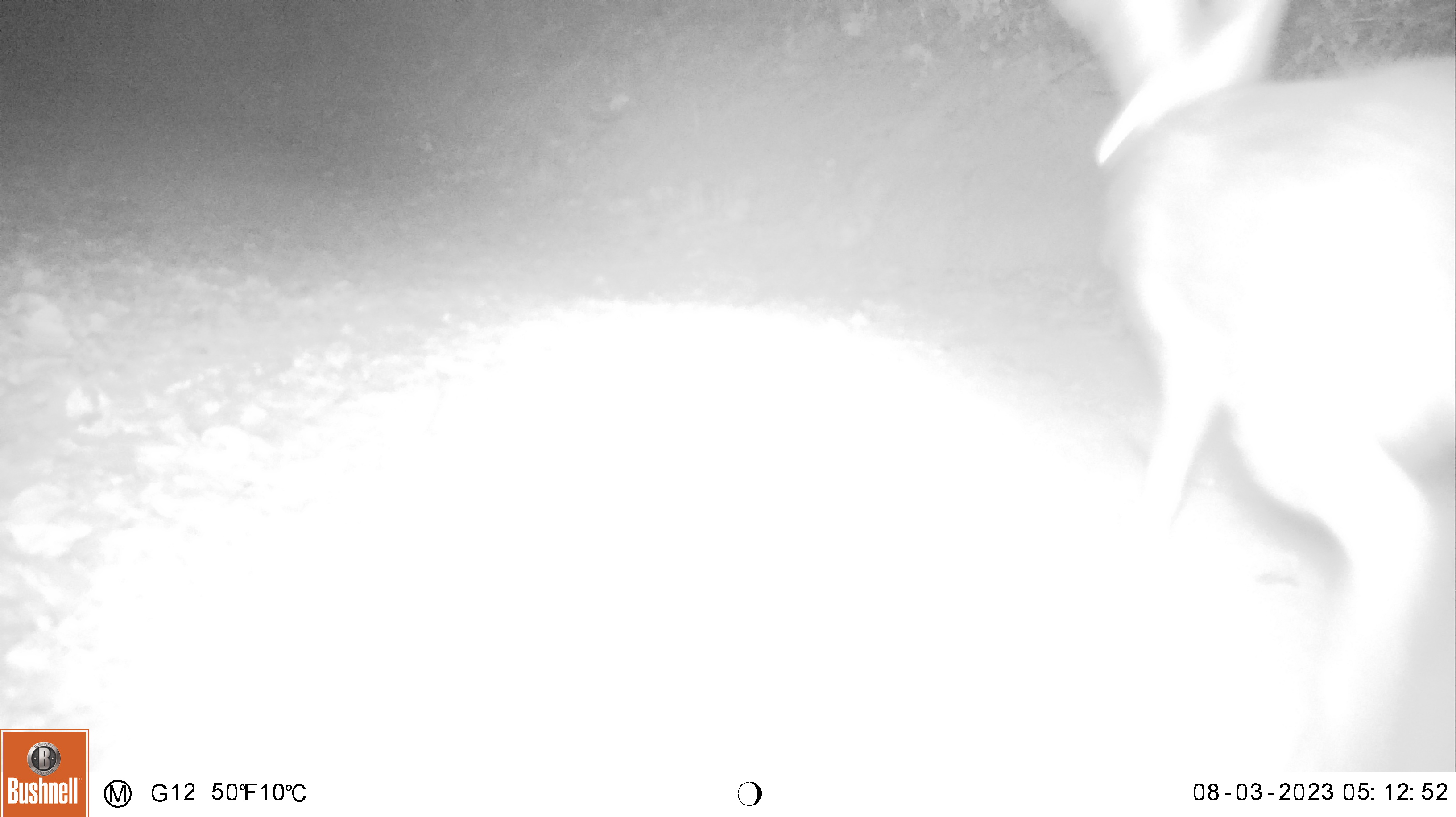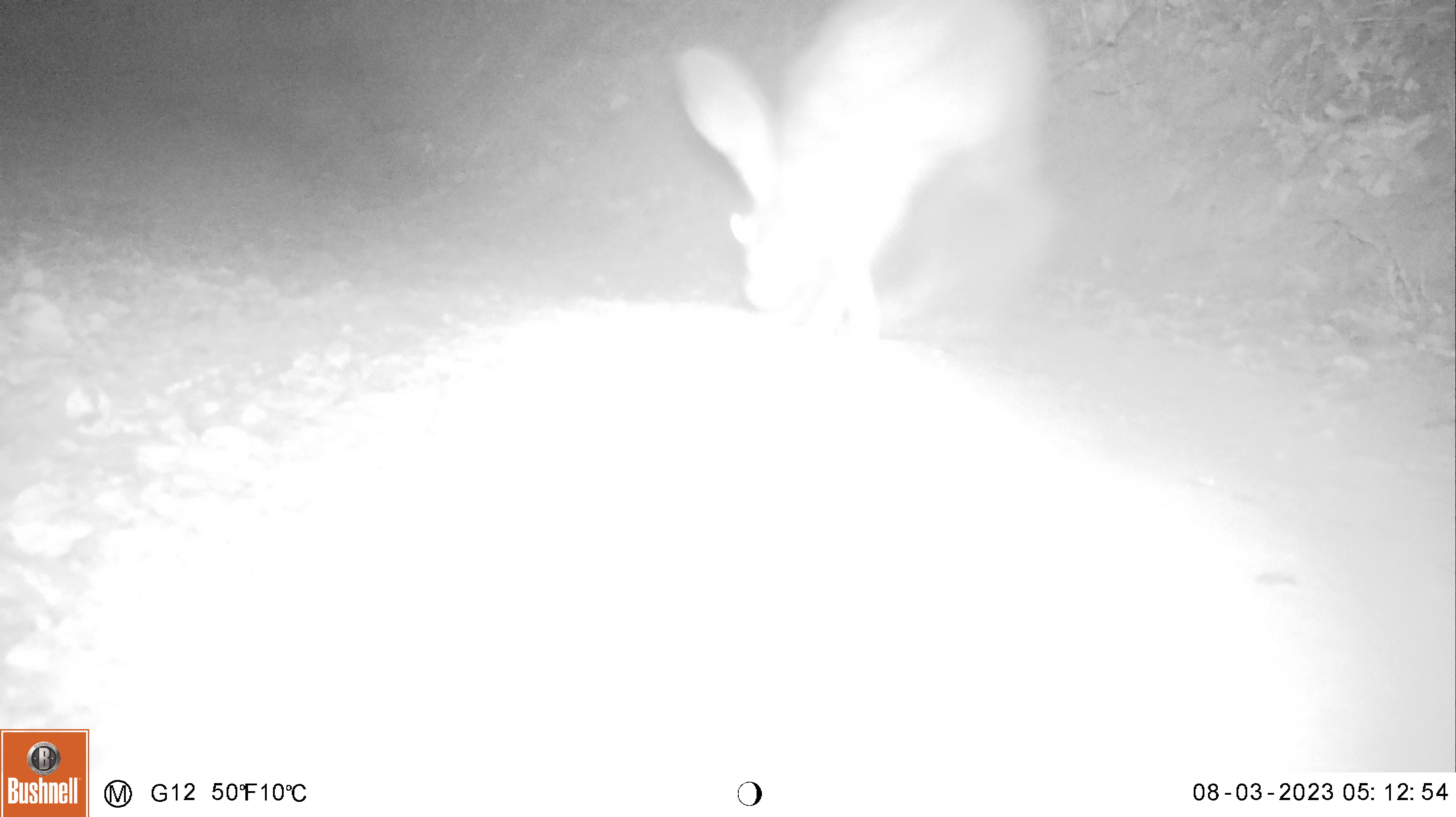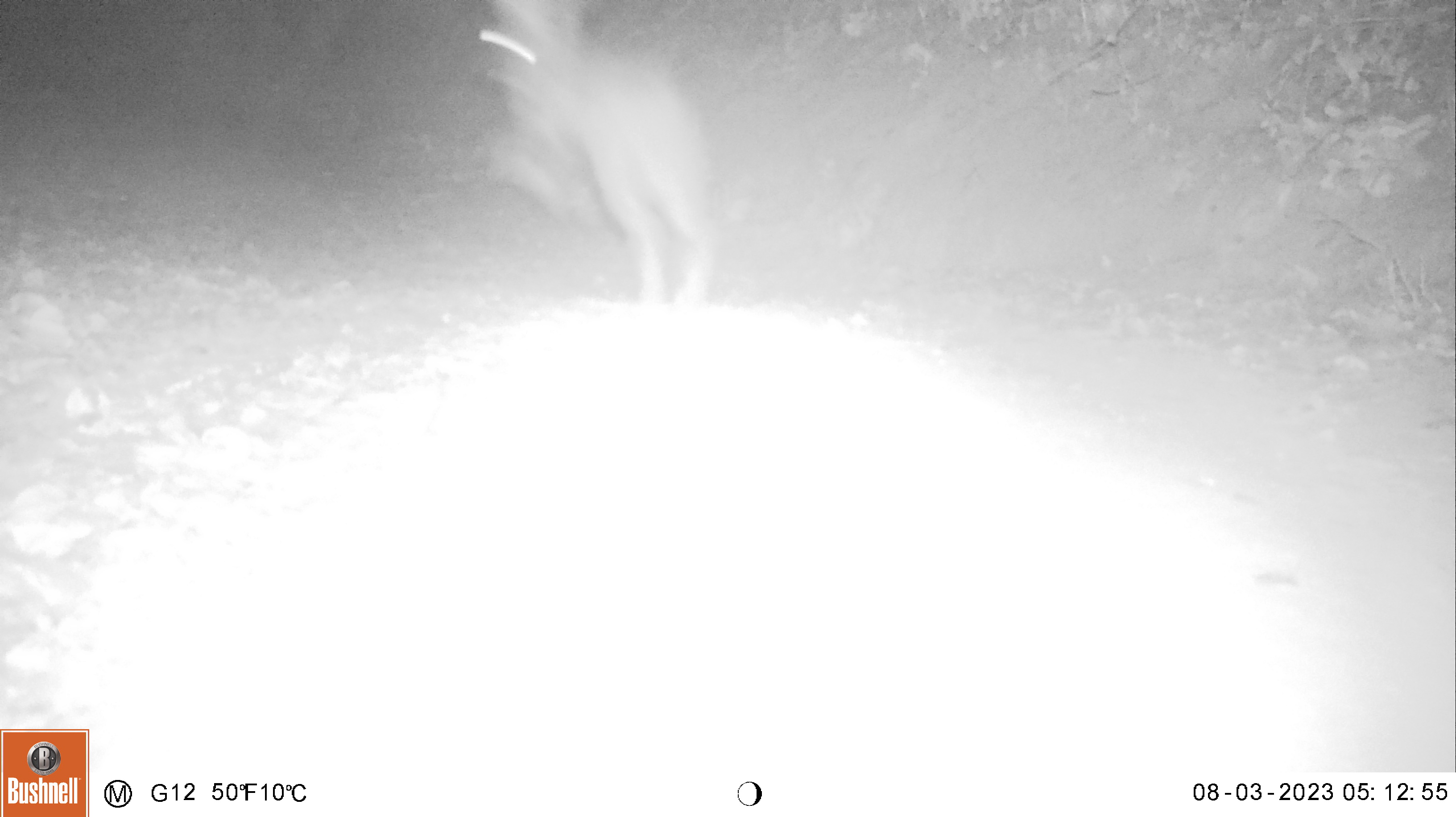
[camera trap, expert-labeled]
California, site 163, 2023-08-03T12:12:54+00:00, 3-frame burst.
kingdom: Animalia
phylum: Chordata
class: Mammalia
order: Lagomorpha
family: Leporidae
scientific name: Leporidae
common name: rabbit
Rabbit (Leporidae).